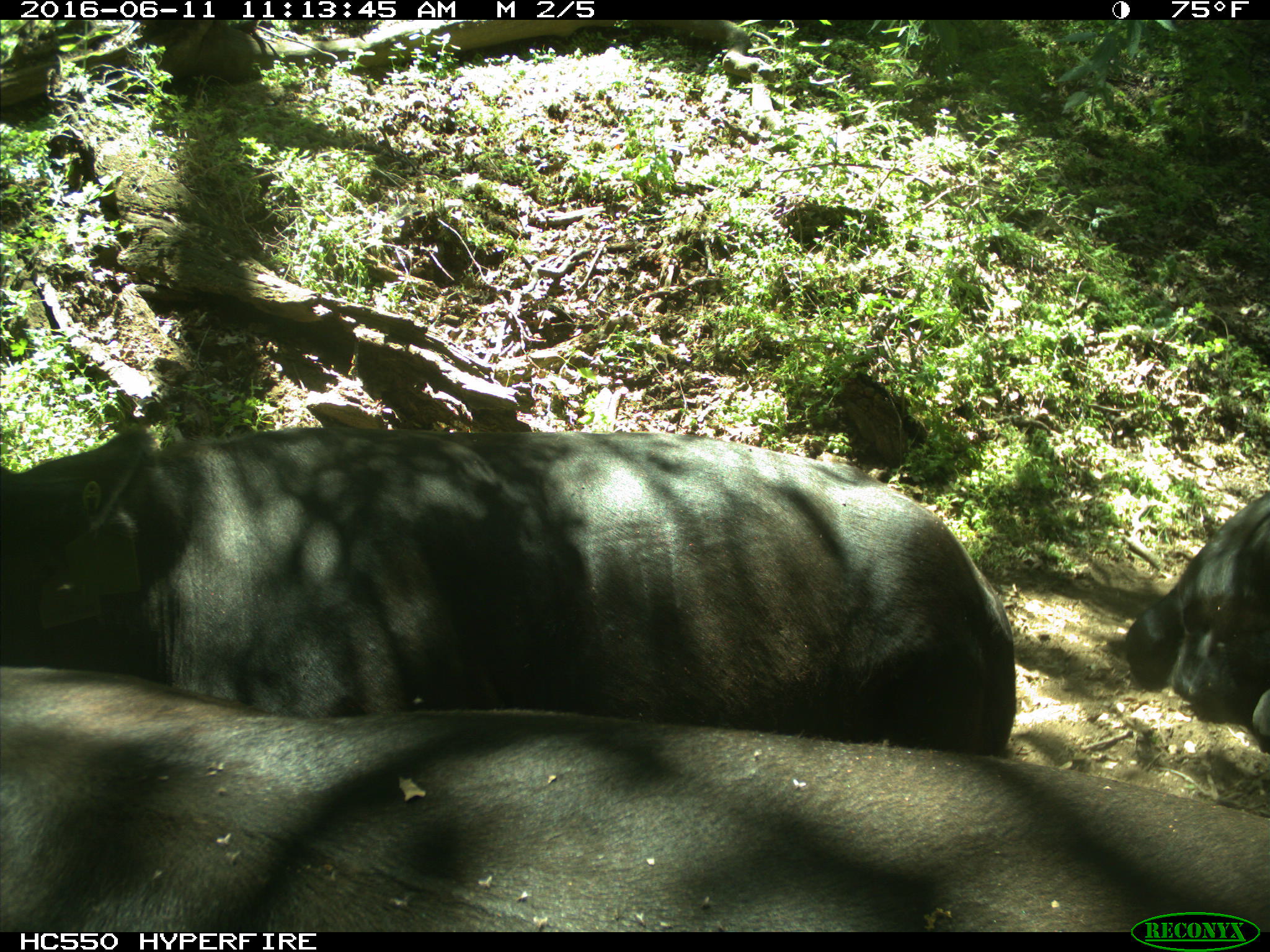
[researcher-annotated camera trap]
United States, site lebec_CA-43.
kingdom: Animalia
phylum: Chordata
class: Mammalia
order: Artiodactyla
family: Bovidae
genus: Bos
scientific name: Bos taurus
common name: domestic cow